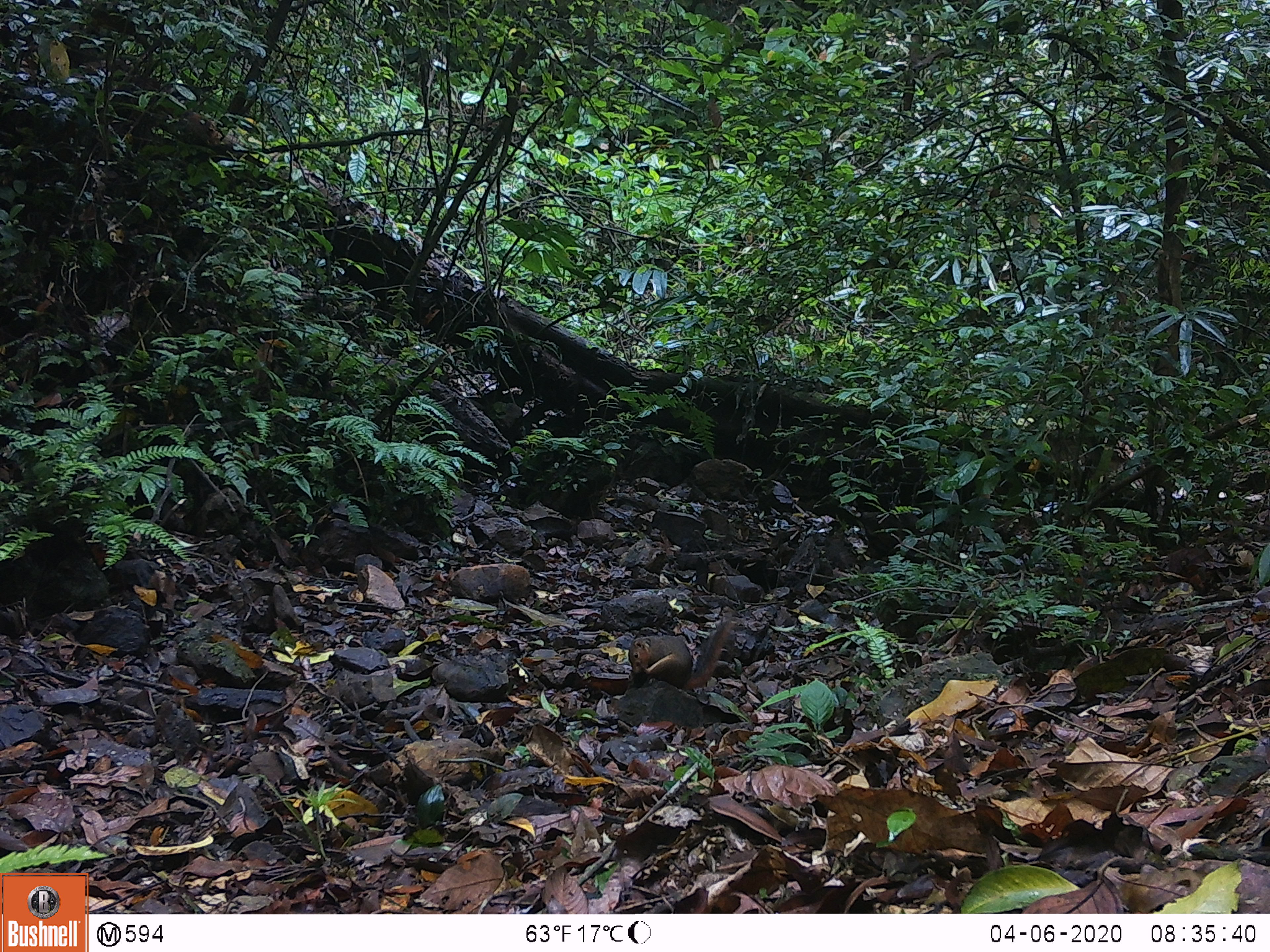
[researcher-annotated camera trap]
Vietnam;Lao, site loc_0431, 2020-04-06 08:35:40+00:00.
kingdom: Animalia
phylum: Chordata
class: Mammalia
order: Rodentia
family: Sciuridae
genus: Dremomys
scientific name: Dremomys rufigenis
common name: red-cheeked squirrel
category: red cheeked squirrel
Red cheeked squirrel (red-cheeked squirrel) (Dremomys rufigenis). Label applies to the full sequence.